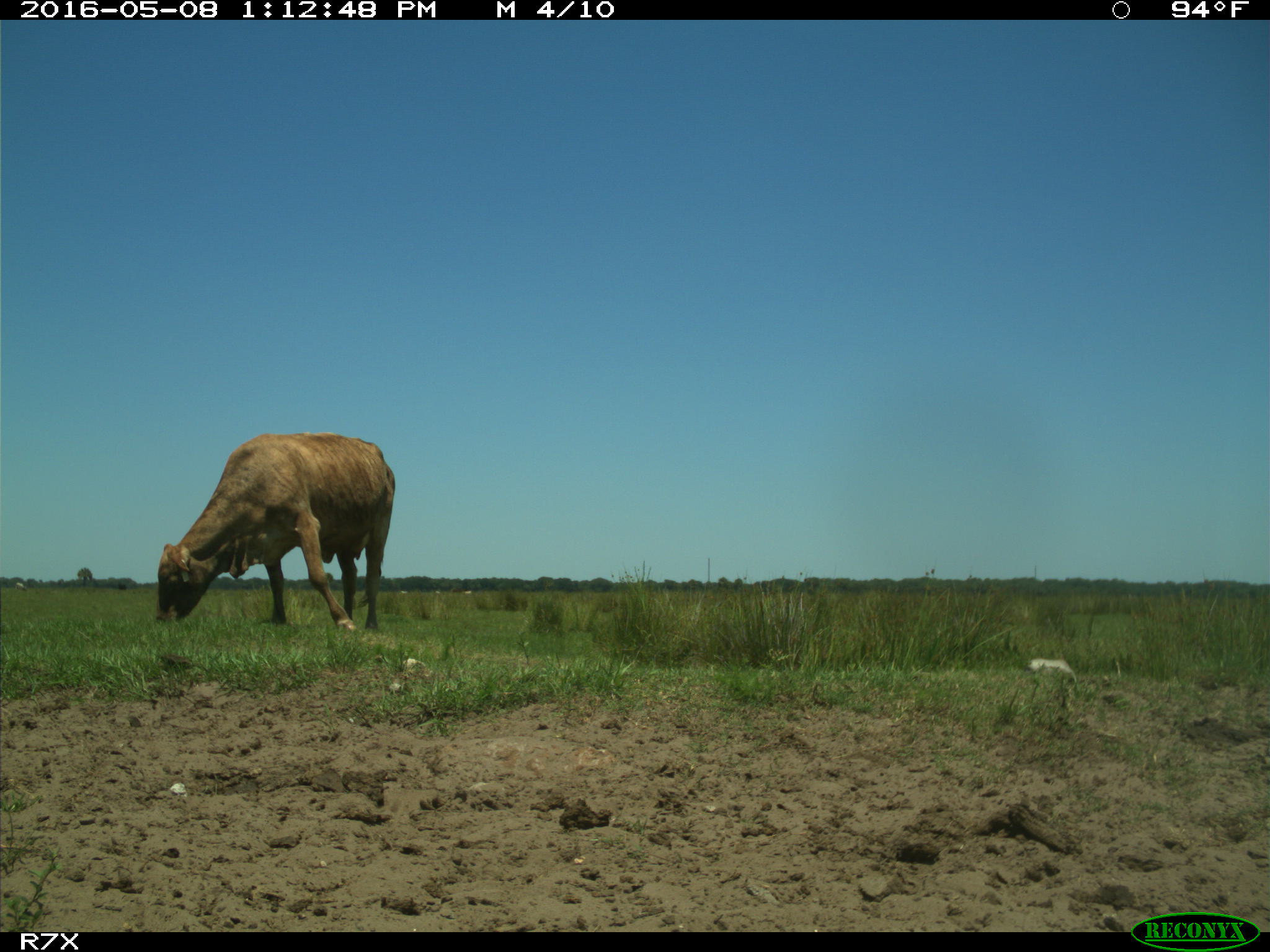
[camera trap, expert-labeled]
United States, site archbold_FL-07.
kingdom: Animalia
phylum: Chordata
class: Mammalia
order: Artiodactyla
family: Bovidae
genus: Bos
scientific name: Bos taurus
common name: domestic cow